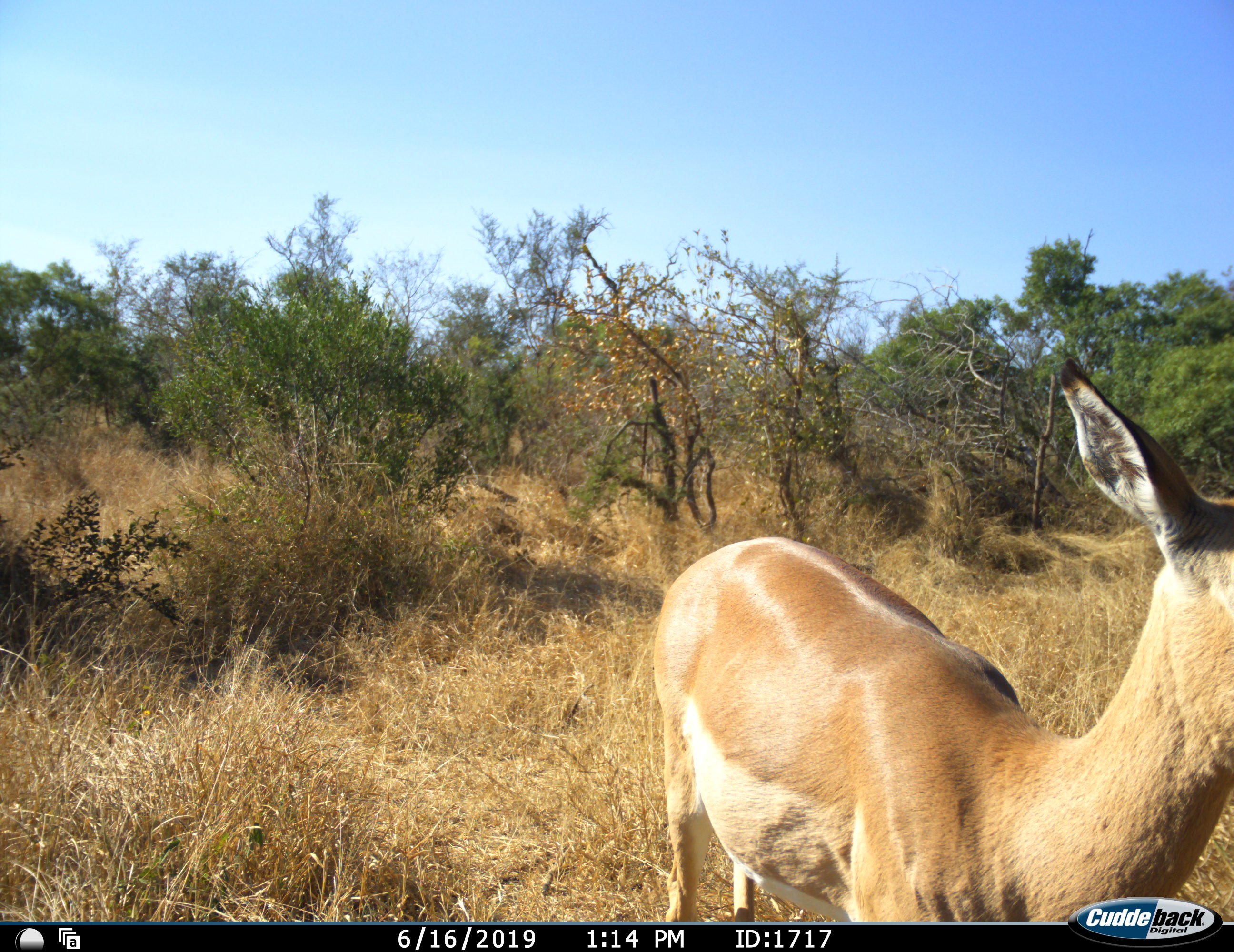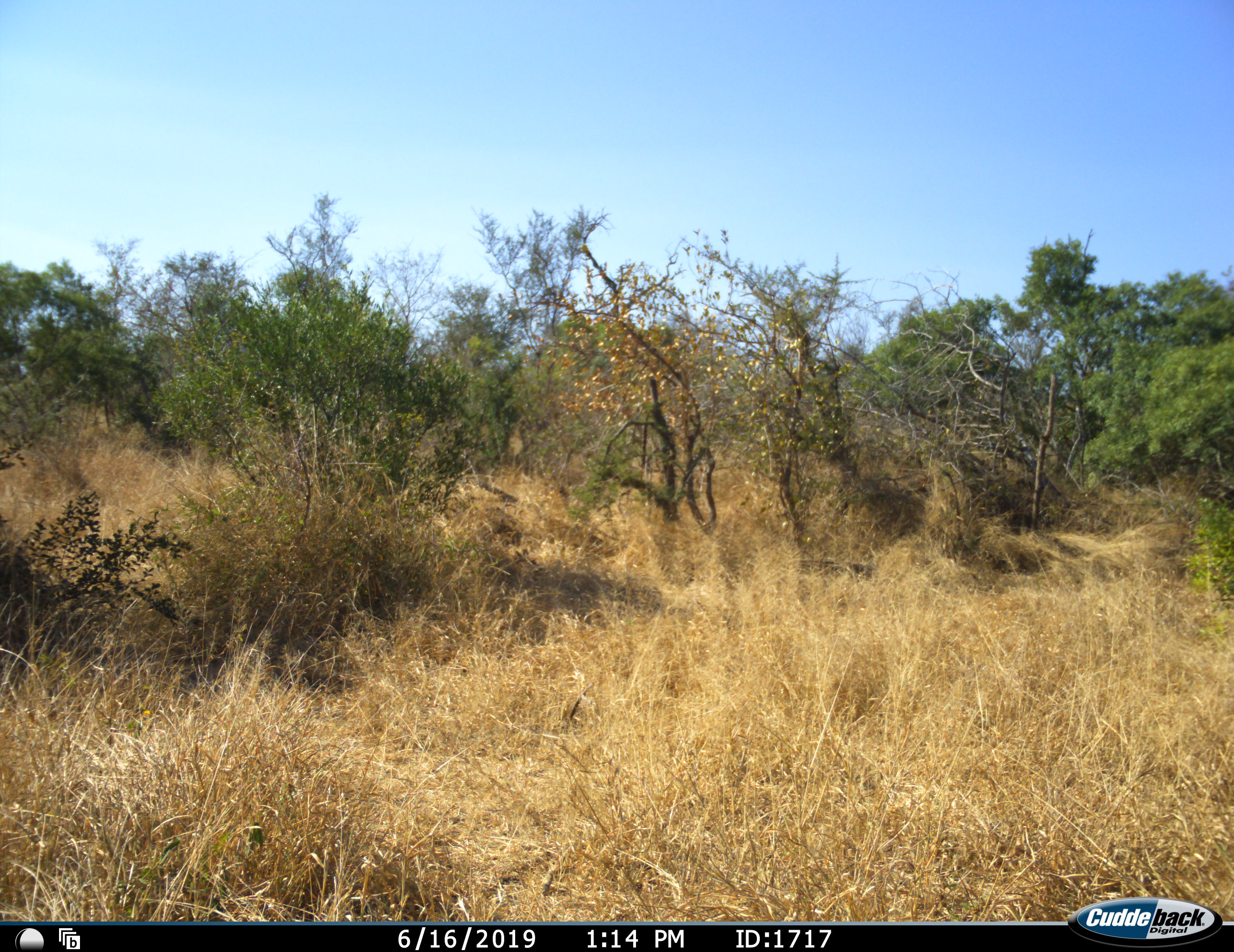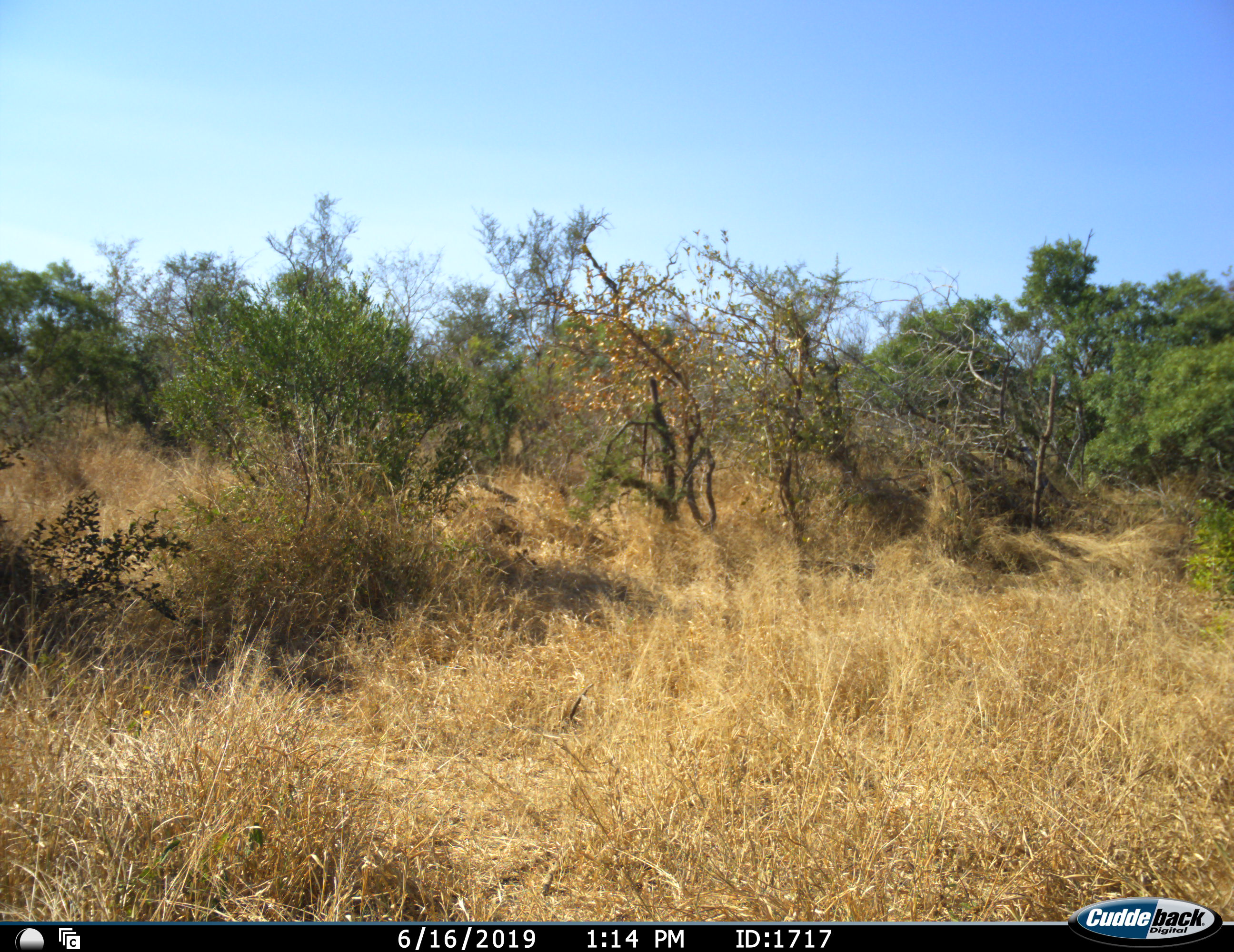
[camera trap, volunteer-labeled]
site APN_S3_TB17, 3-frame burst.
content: unidentified animal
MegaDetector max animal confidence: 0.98